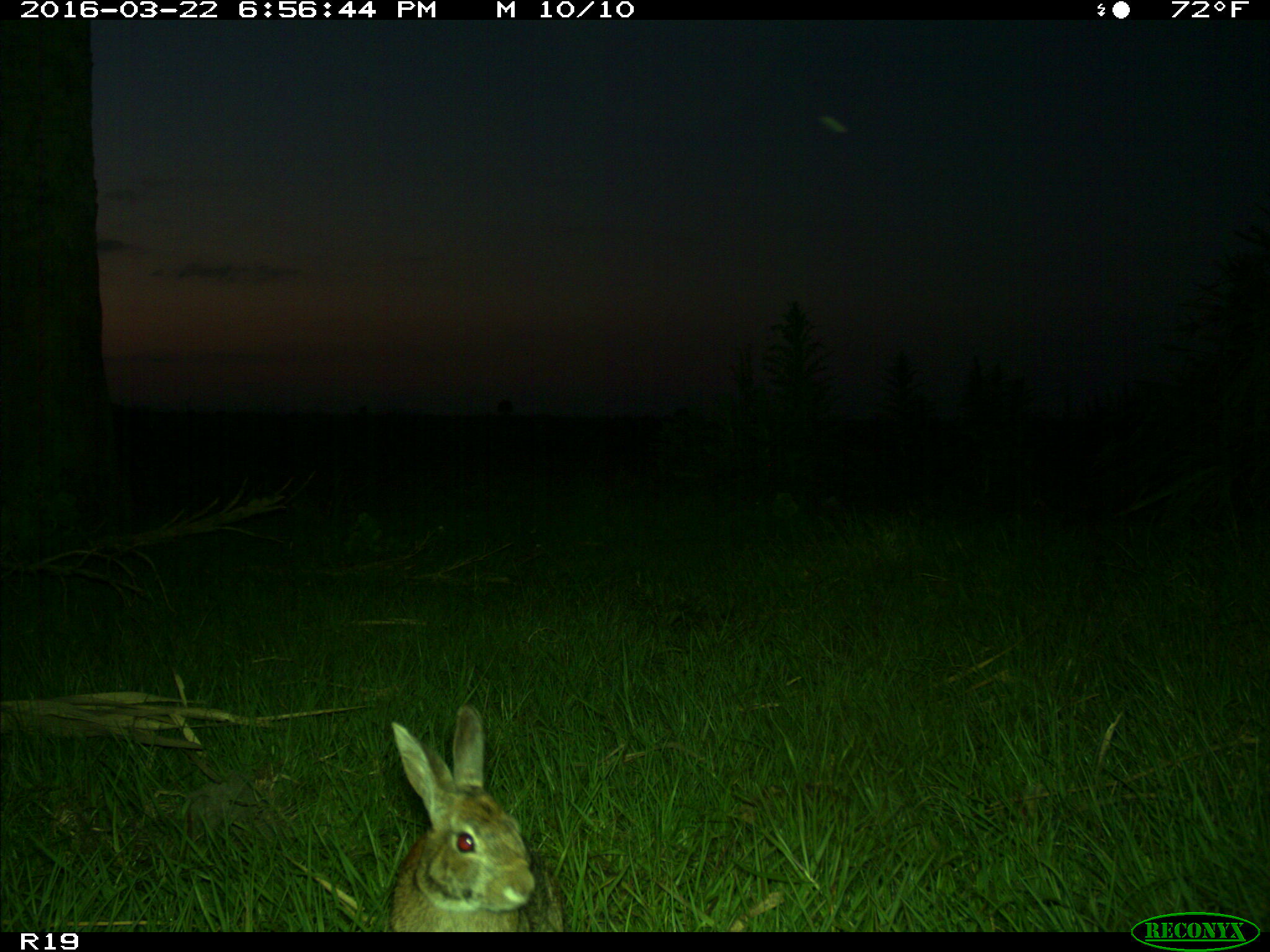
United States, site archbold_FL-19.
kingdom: Animalia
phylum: Chordata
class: Mammalia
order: Lagomorpha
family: Leporidae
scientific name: Leporidae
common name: rabbits and hares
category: unidentified rabbit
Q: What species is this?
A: Unidentified rabbit (rabbits and hares) (Leporidae).